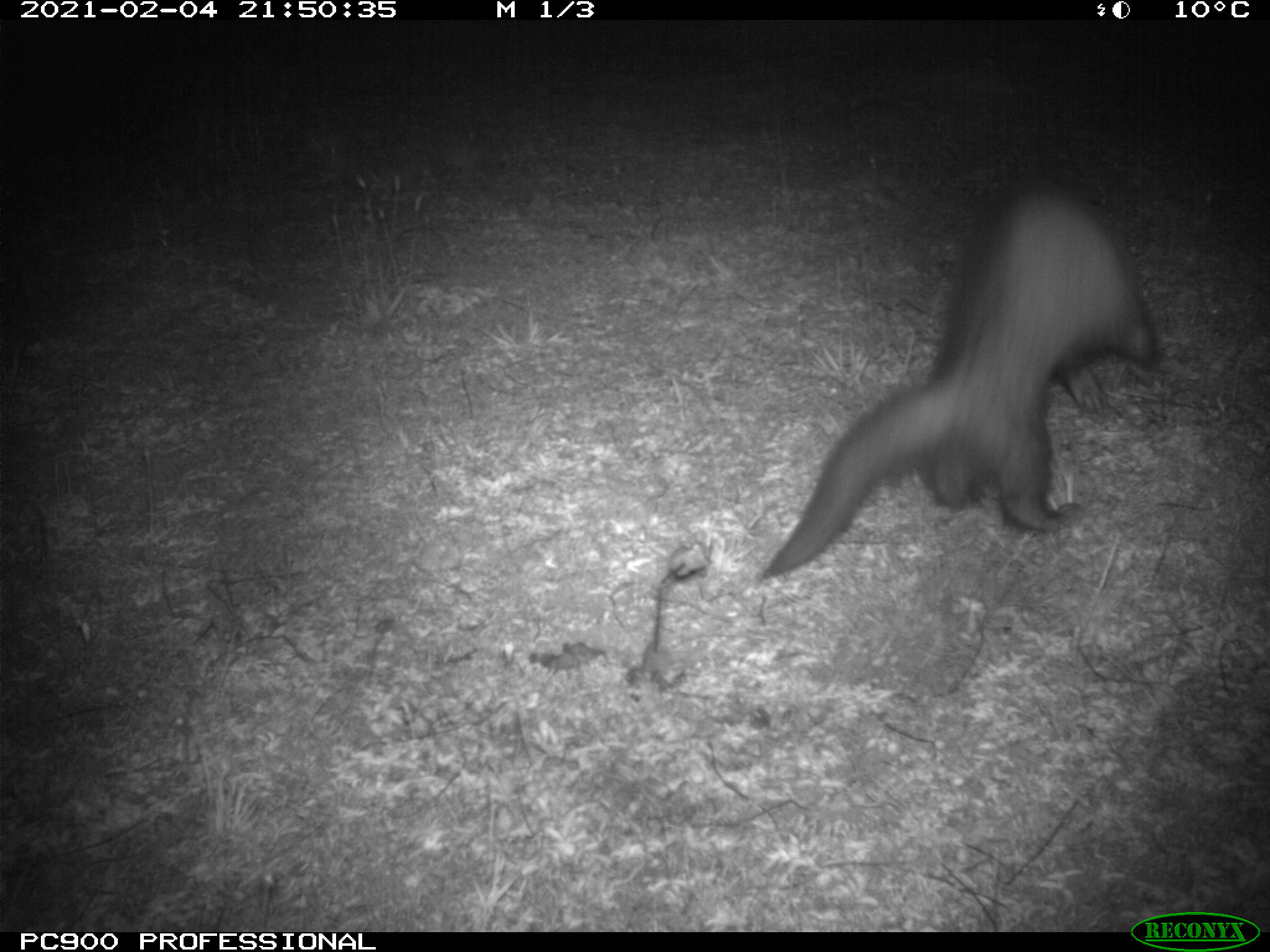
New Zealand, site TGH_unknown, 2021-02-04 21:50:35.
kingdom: Animalia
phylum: Chordata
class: Mammalia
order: Carnivora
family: Mustelidae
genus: Mustela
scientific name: Mustela furo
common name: ferret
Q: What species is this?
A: Ferret (Mustela furo).